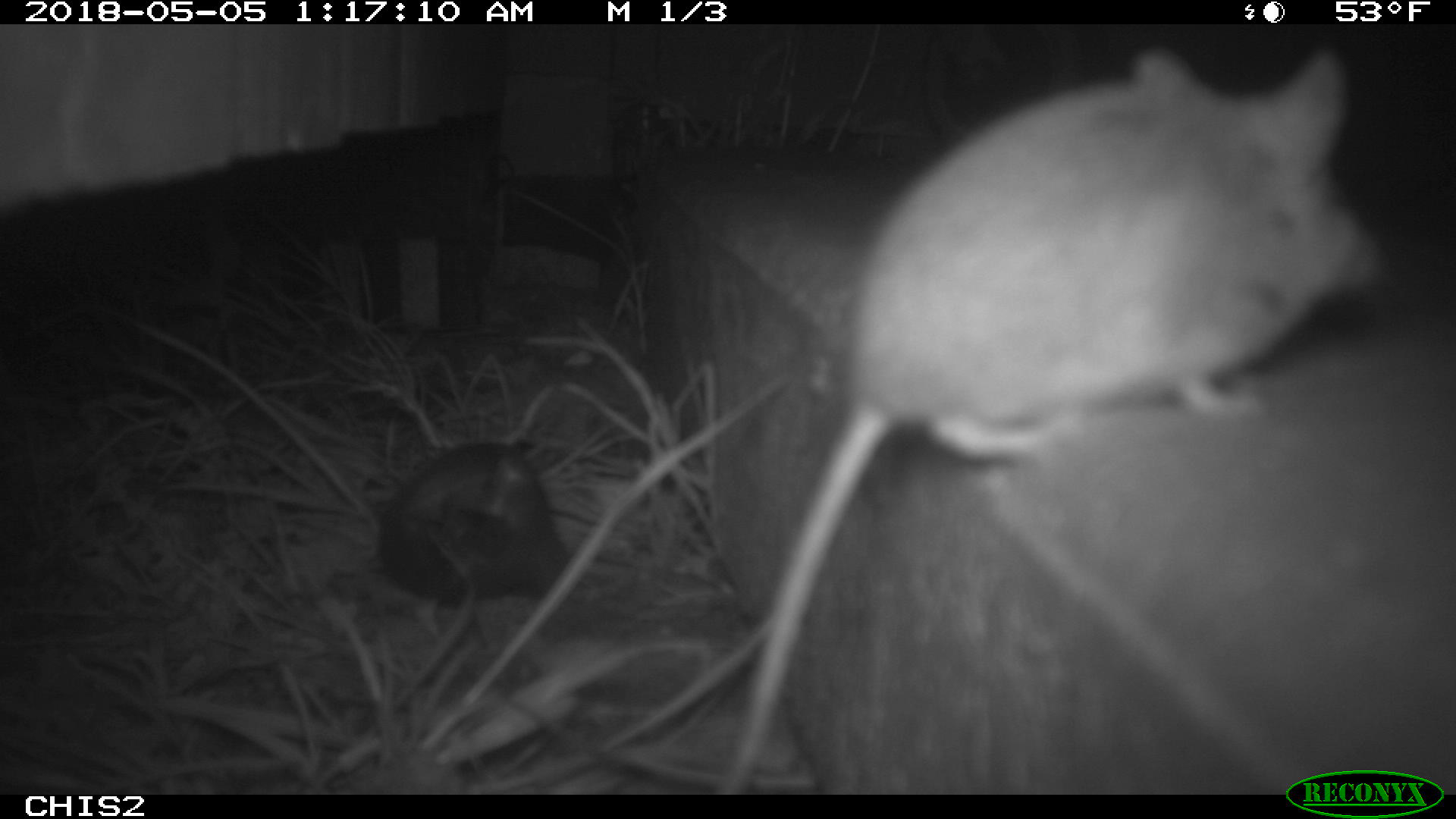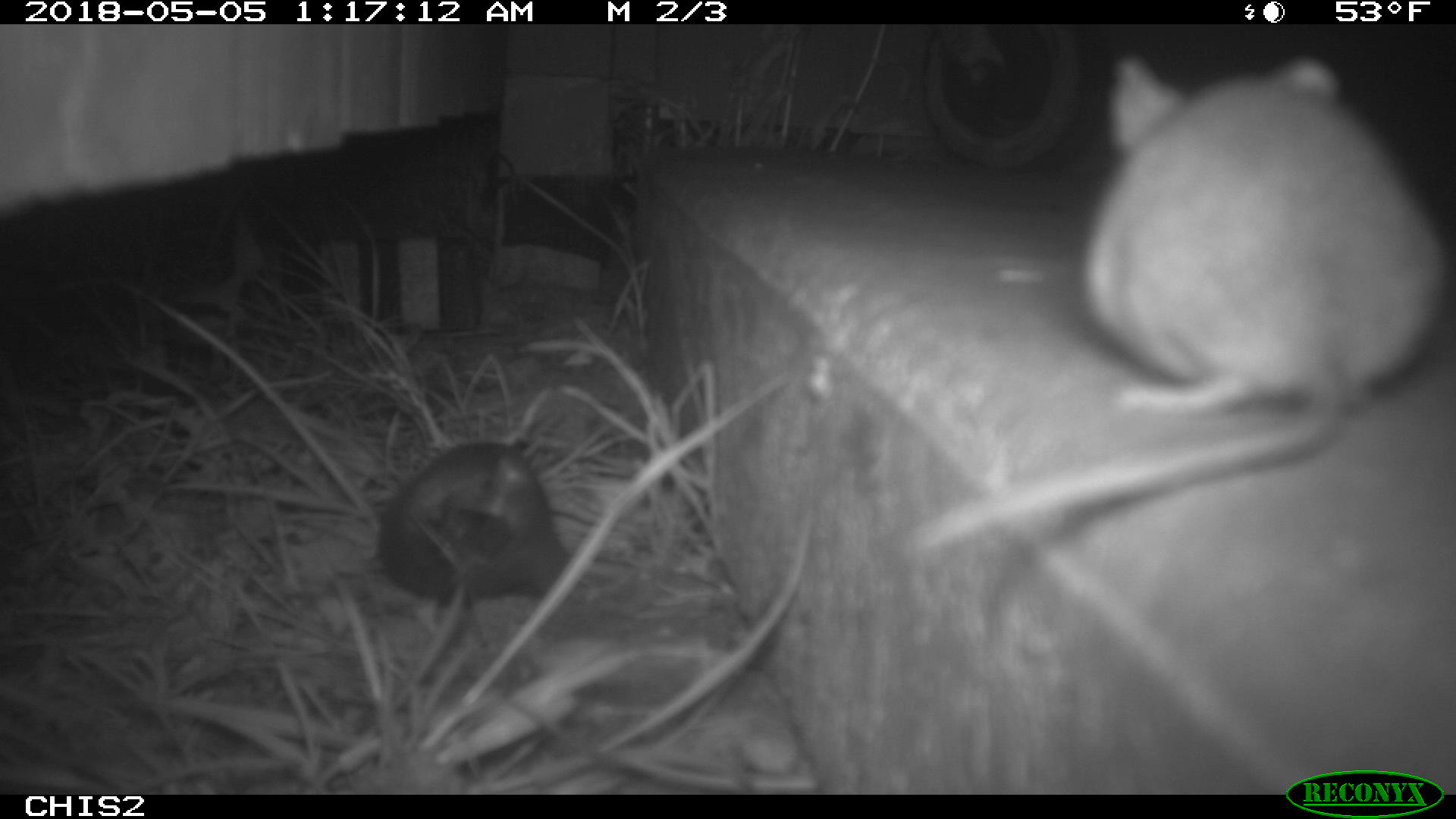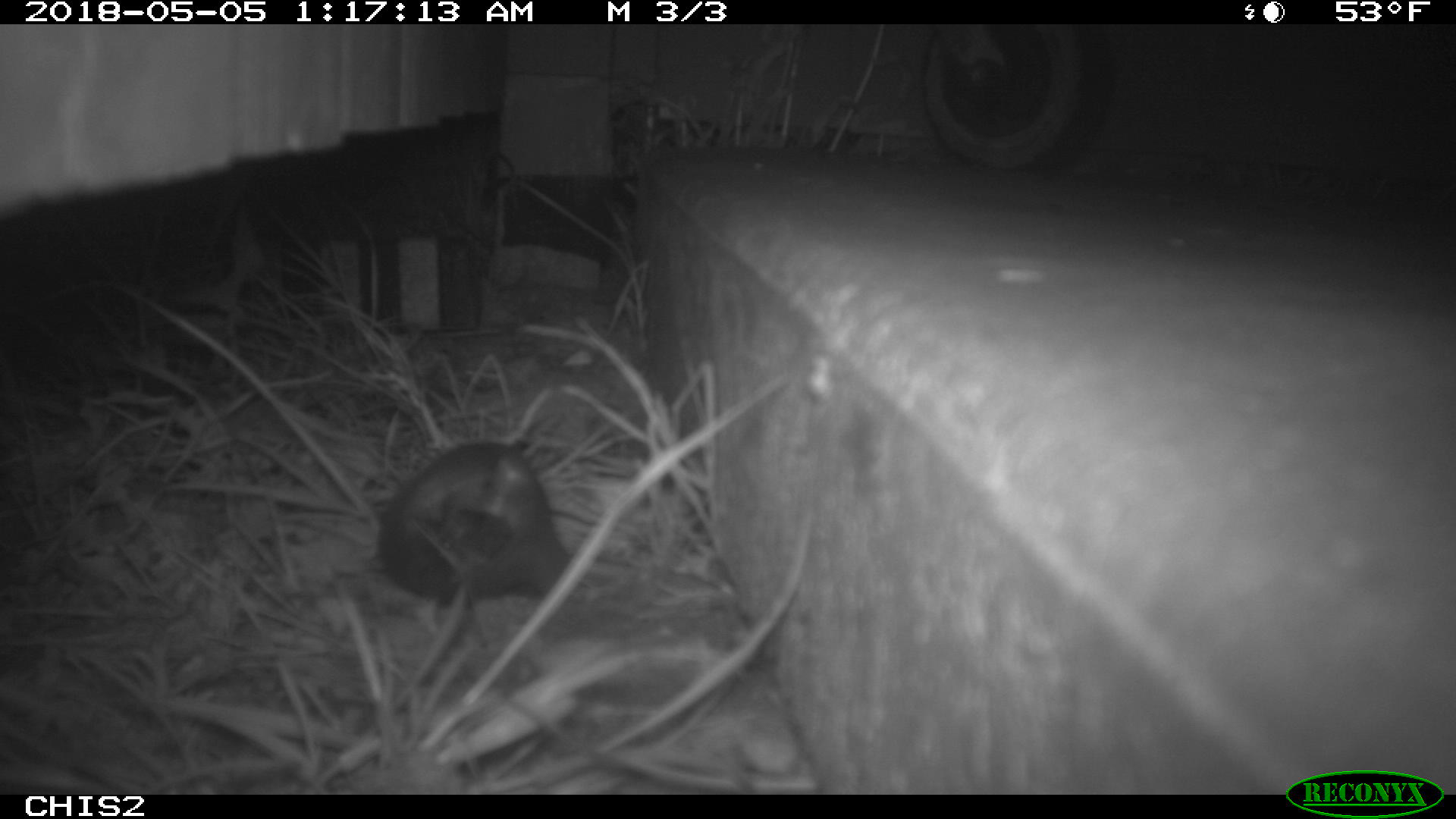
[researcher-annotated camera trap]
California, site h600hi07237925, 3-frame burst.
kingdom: Animalia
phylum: Chordata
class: Mammalia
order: Rodentia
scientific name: Rodentia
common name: rodent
Rodent (Rodentia).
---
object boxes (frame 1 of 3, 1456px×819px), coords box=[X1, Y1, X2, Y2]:
rodent: box=[716, 49, 1379, 794]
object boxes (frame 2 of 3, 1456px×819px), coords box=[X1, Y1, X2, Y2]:
rodent: box=[883, 52, 1447, 566]